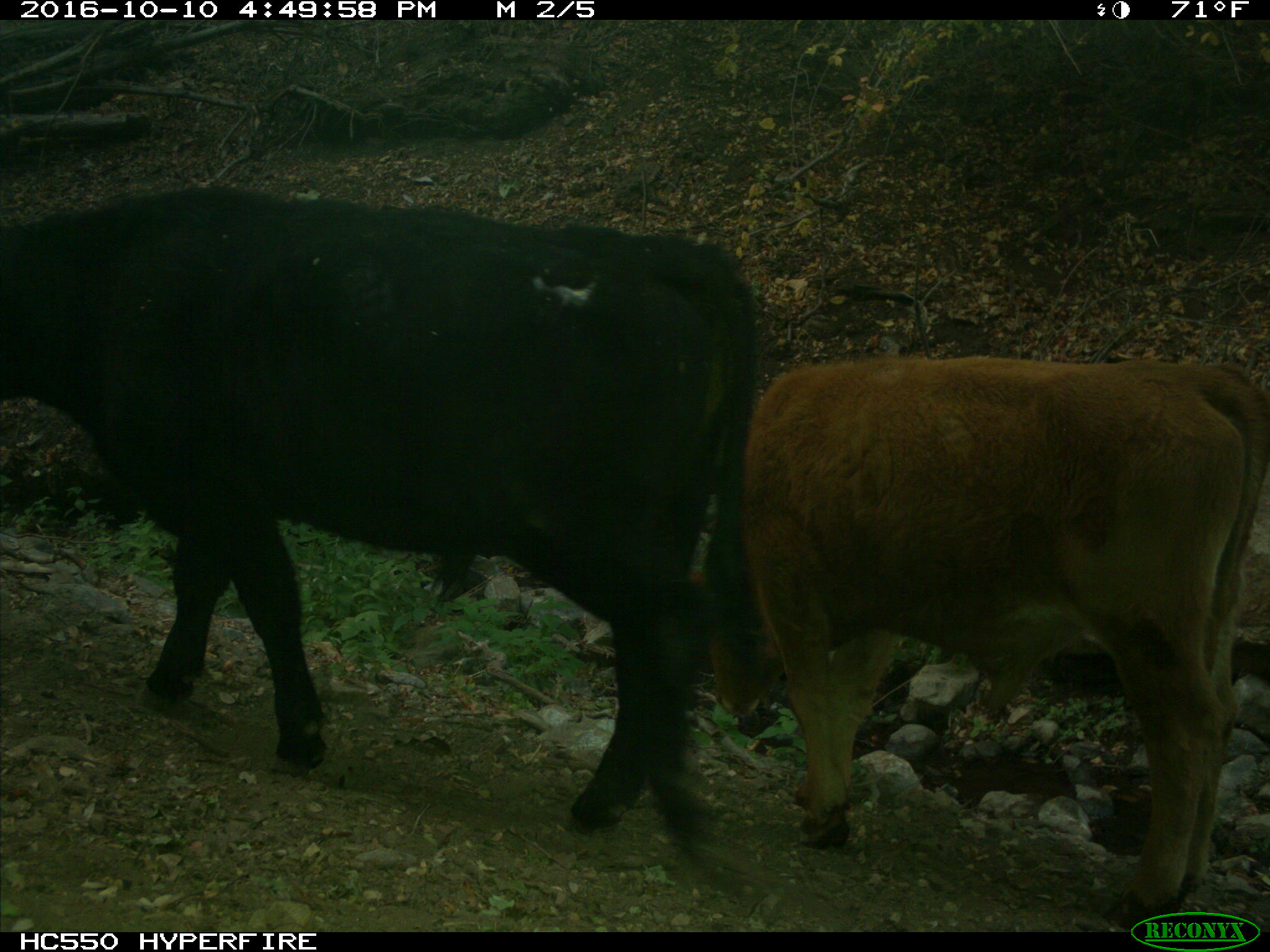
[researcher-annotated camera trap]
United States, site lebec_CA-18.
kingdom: Animalia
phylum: Chordata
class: Mammalia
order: Artiodactyla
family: Bovidae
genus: Bos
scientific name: Bos taurus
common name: domestic cow